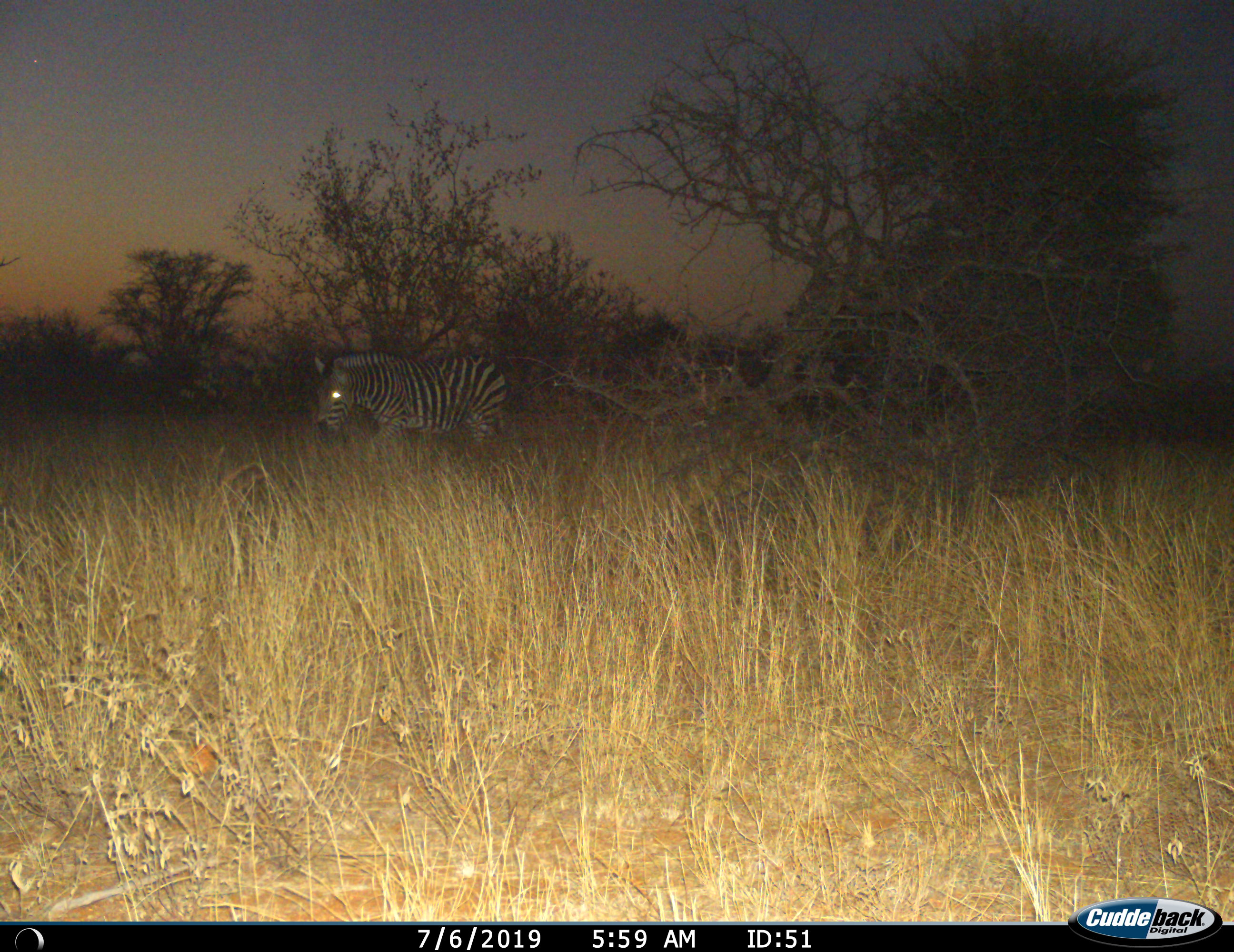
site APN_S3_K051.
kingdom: Animalia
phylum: Chordata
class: Mammalia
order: Perissodactyla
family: Equidae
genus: Equus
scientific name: Equus quagga burchellii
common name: burchell's zebra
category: zebraburchells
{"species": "zebraburchells (burchell's zebra) (Equus quagga burchellii)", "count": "1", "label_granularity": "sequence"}